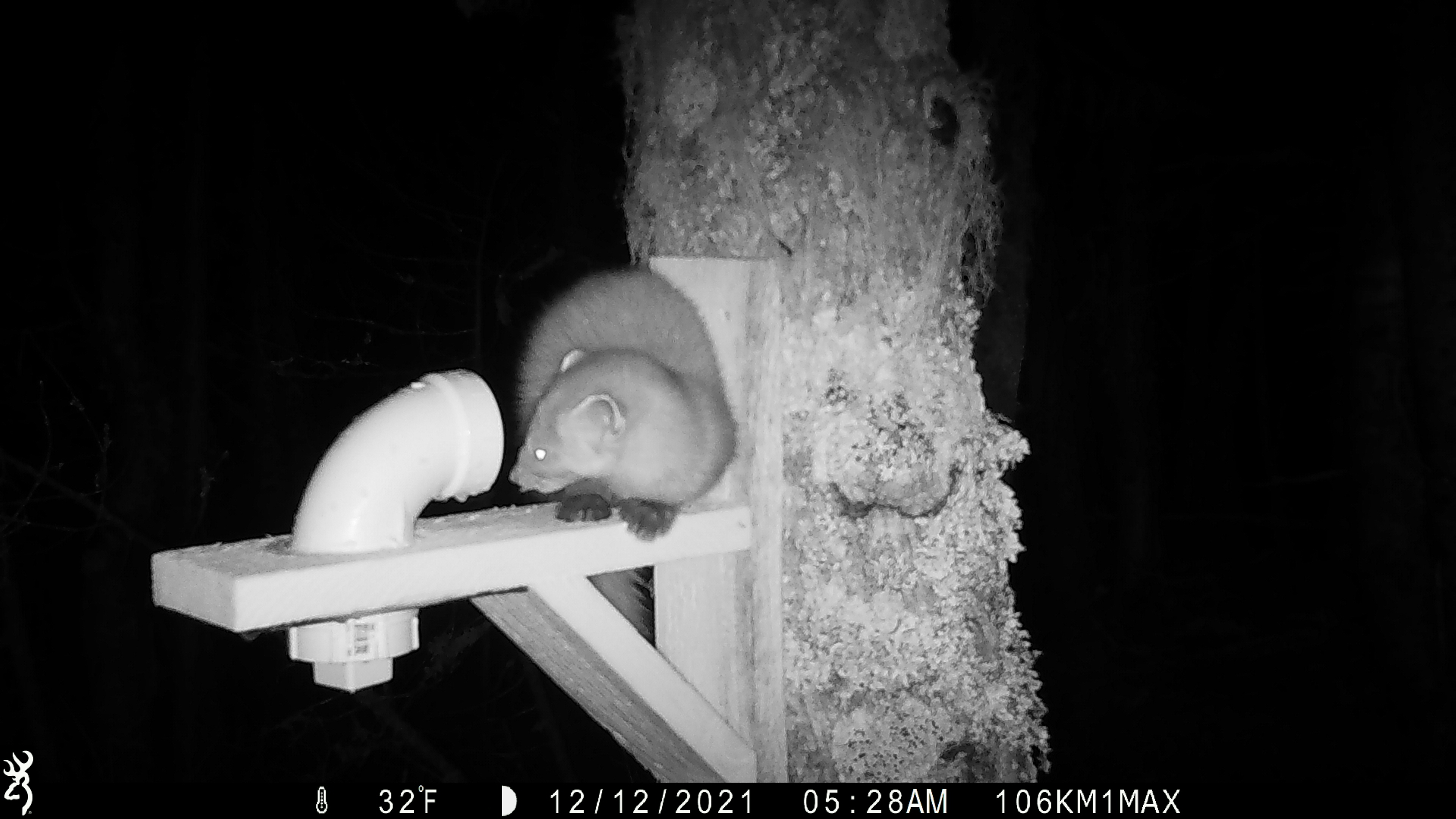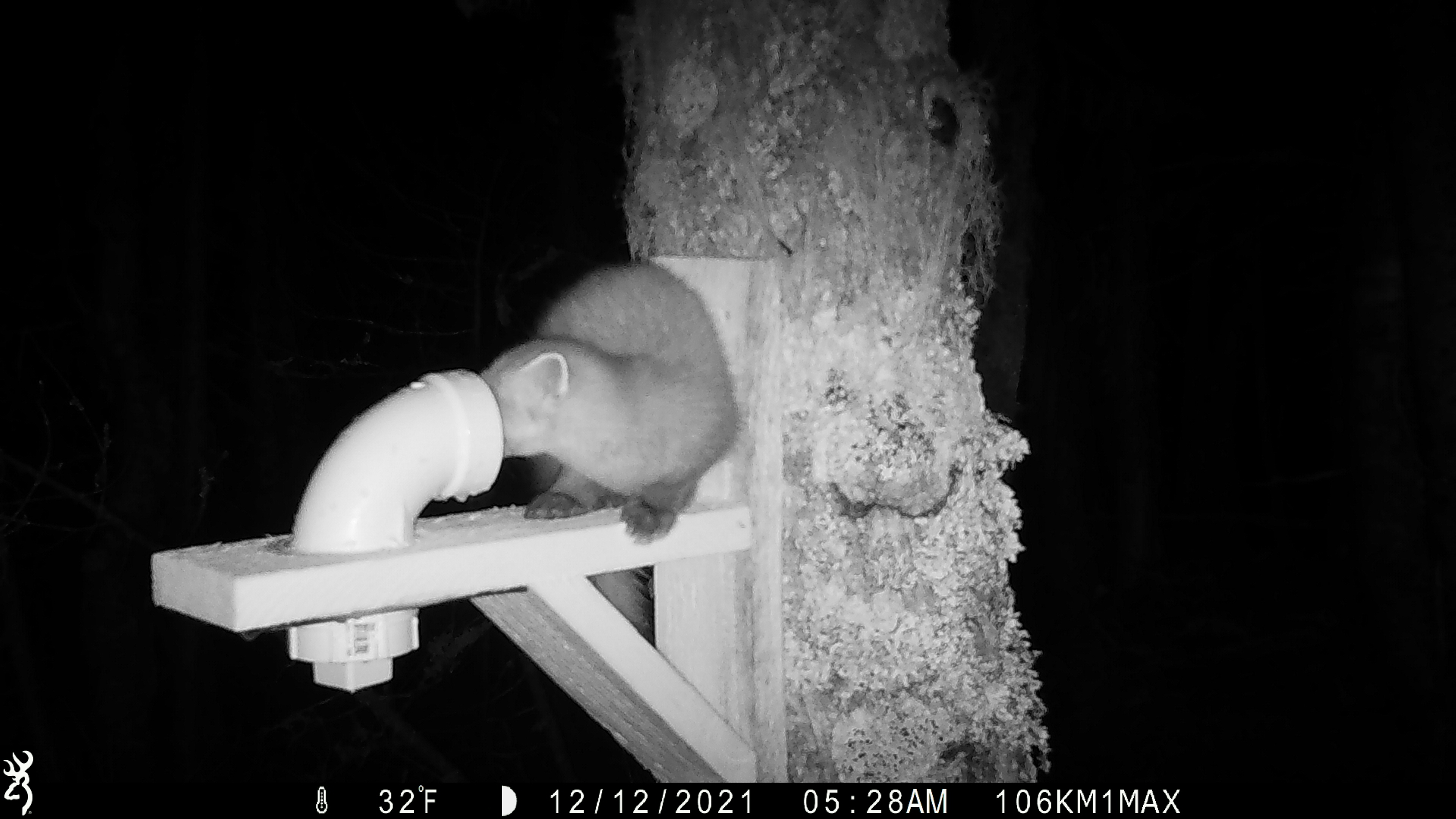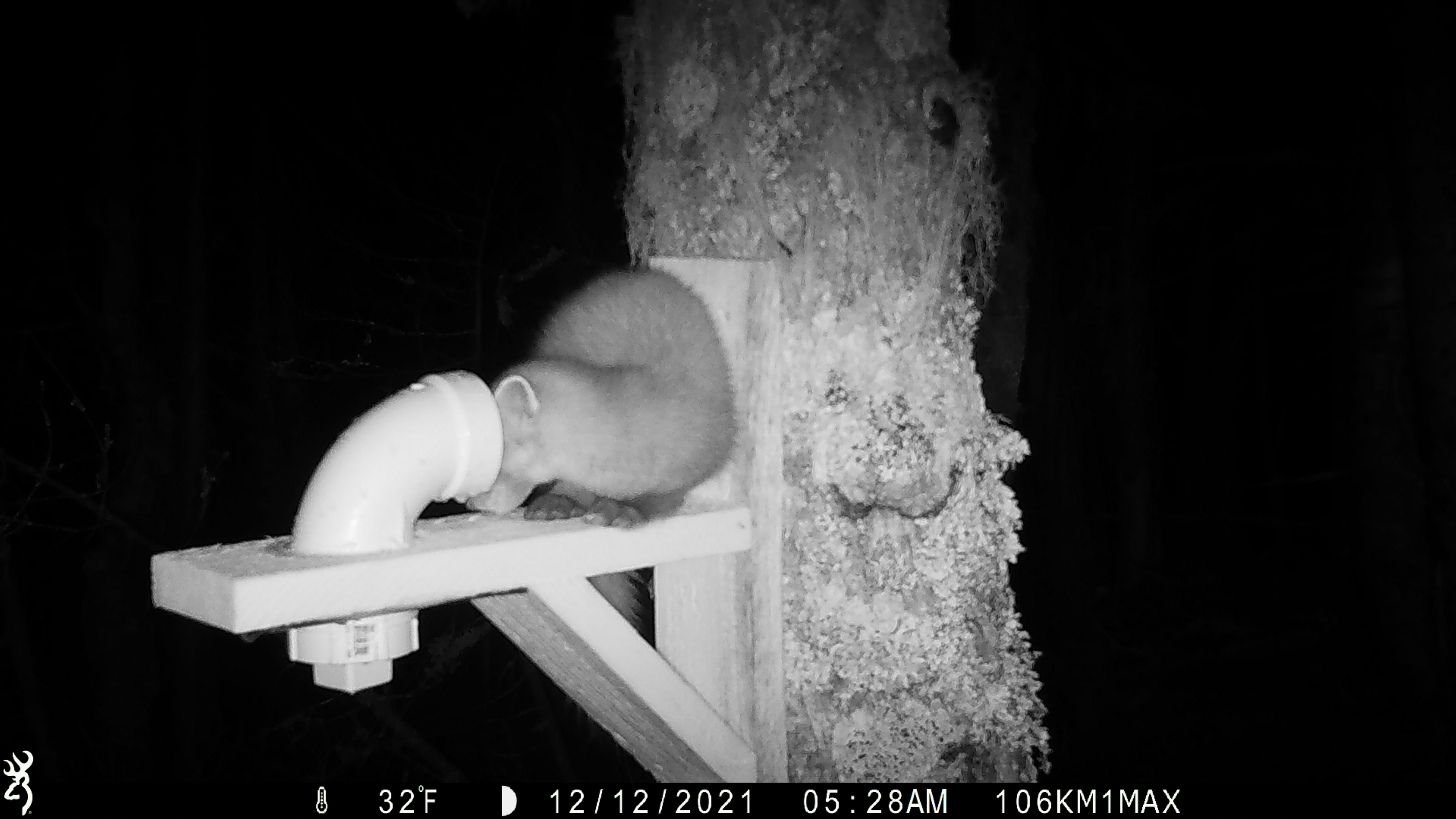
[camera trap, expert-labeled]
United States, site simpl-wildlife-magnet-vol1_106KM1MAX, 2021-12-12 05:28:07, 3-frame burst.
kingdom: Animalia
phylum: Chordata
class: Mammalia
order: Carnivora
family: Mustelidae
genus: Martes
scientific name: Martes americana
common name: american marten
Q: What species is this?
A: American marten (Martes americana).